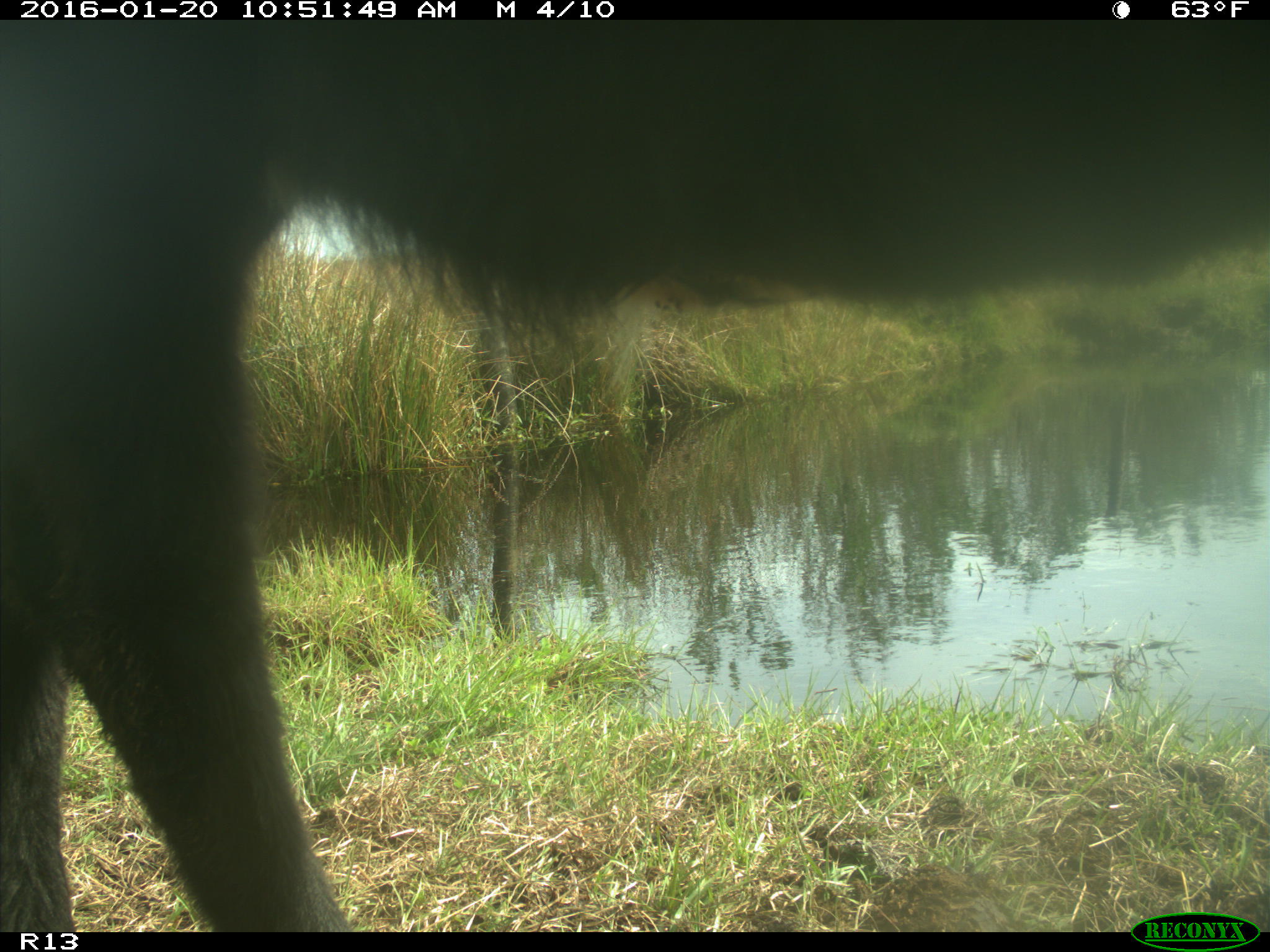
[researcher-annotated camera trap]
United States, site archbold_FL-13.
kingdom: Animalia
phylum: Chordata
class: Mammalia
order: Artiodactyla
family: Bovidae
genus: Bos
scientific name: Bos taurus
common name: domestic cow